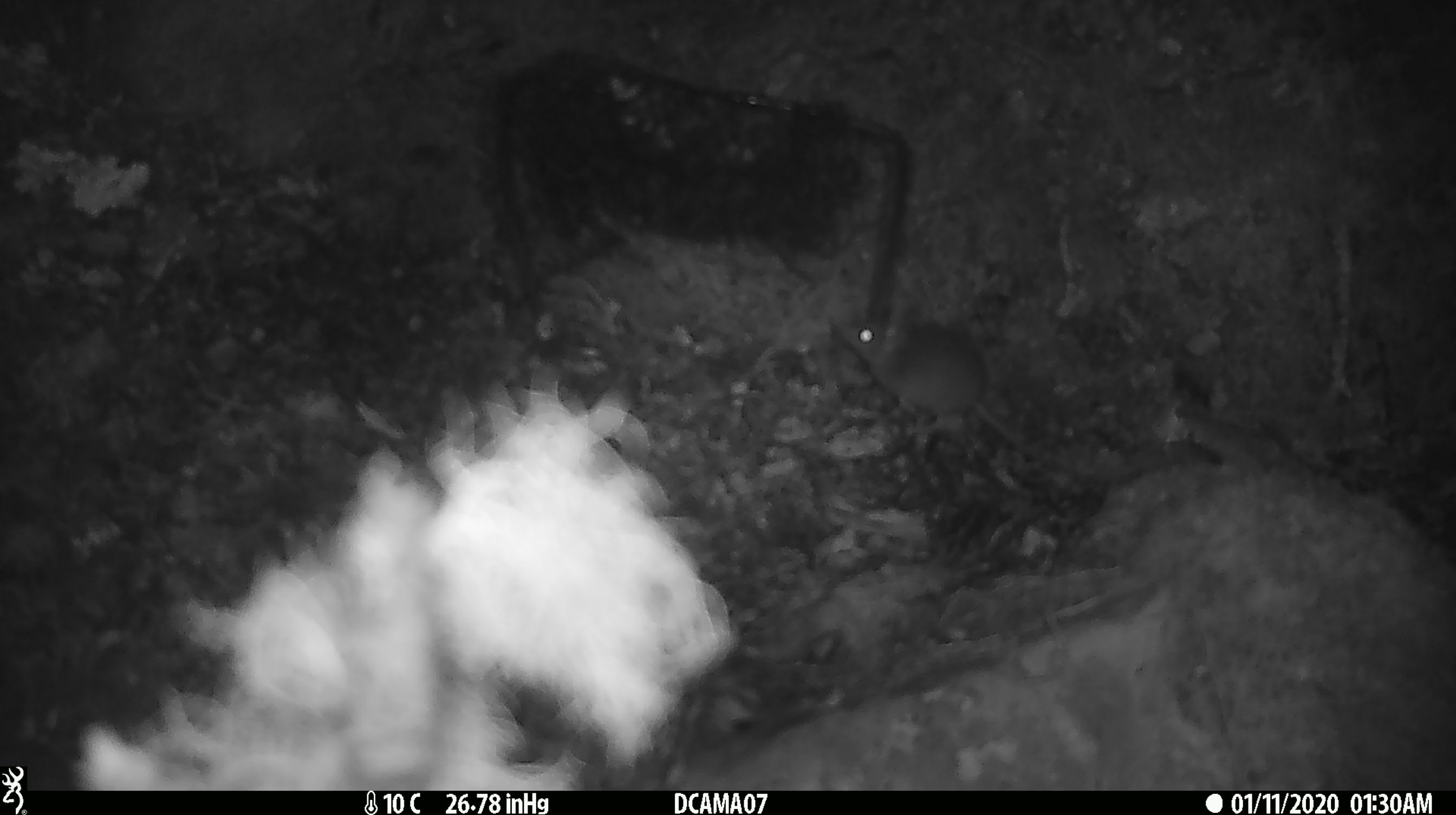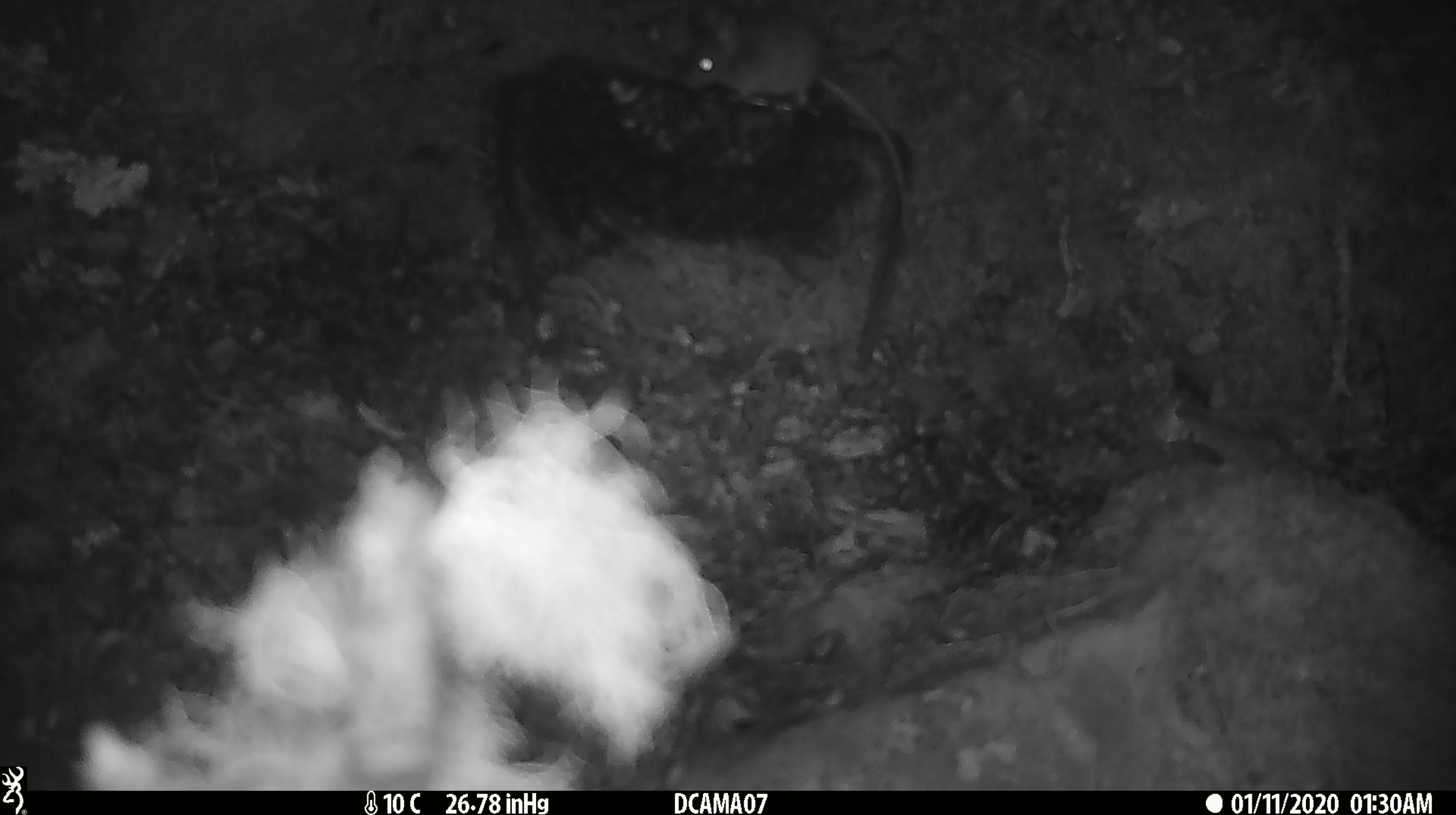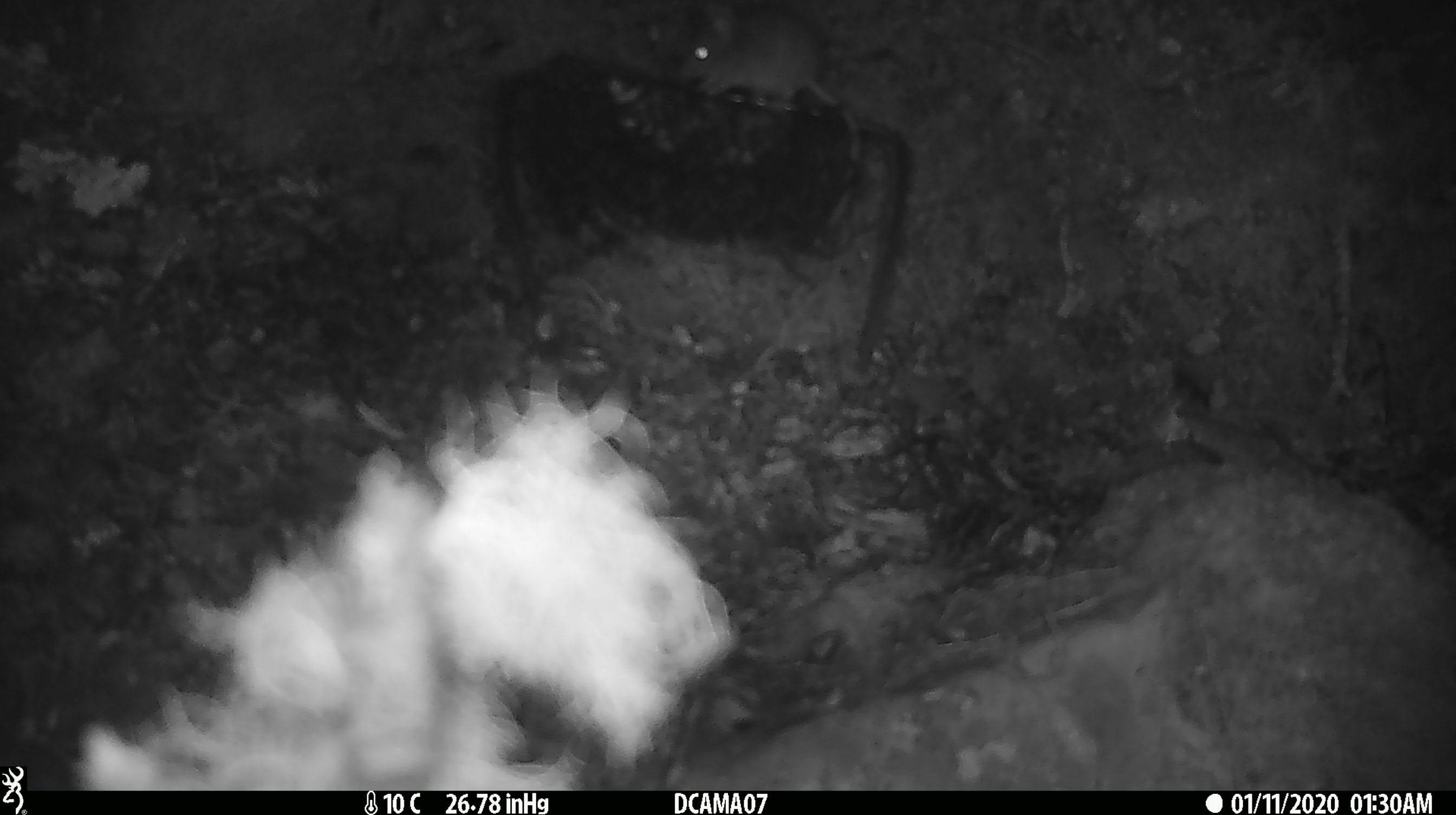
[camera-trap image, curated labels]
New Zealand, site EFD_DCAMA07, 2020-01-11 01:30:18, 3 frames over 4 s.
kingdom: Animalia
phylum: Chordata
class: Mammalia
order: Rodentia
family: Muridae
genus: Mus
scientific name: Mus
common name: mouse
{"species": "mouse (Mus)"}